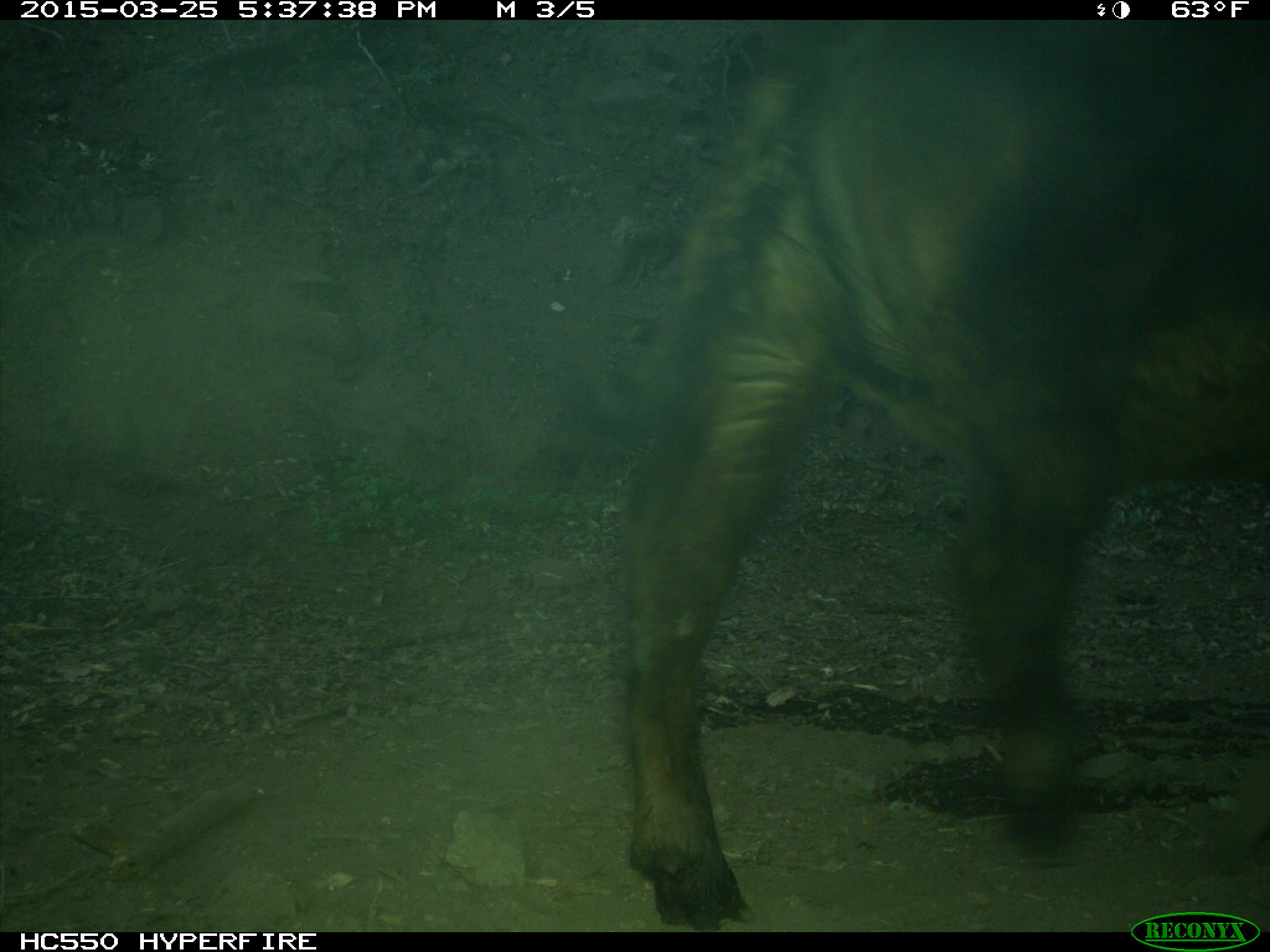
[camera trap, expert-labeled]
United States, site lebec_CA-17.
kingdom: Animalia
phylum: Chordata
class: Mammalia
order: Artiodactyla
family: Bovidae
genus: Bos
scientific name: Bos taurus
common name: domestic cow